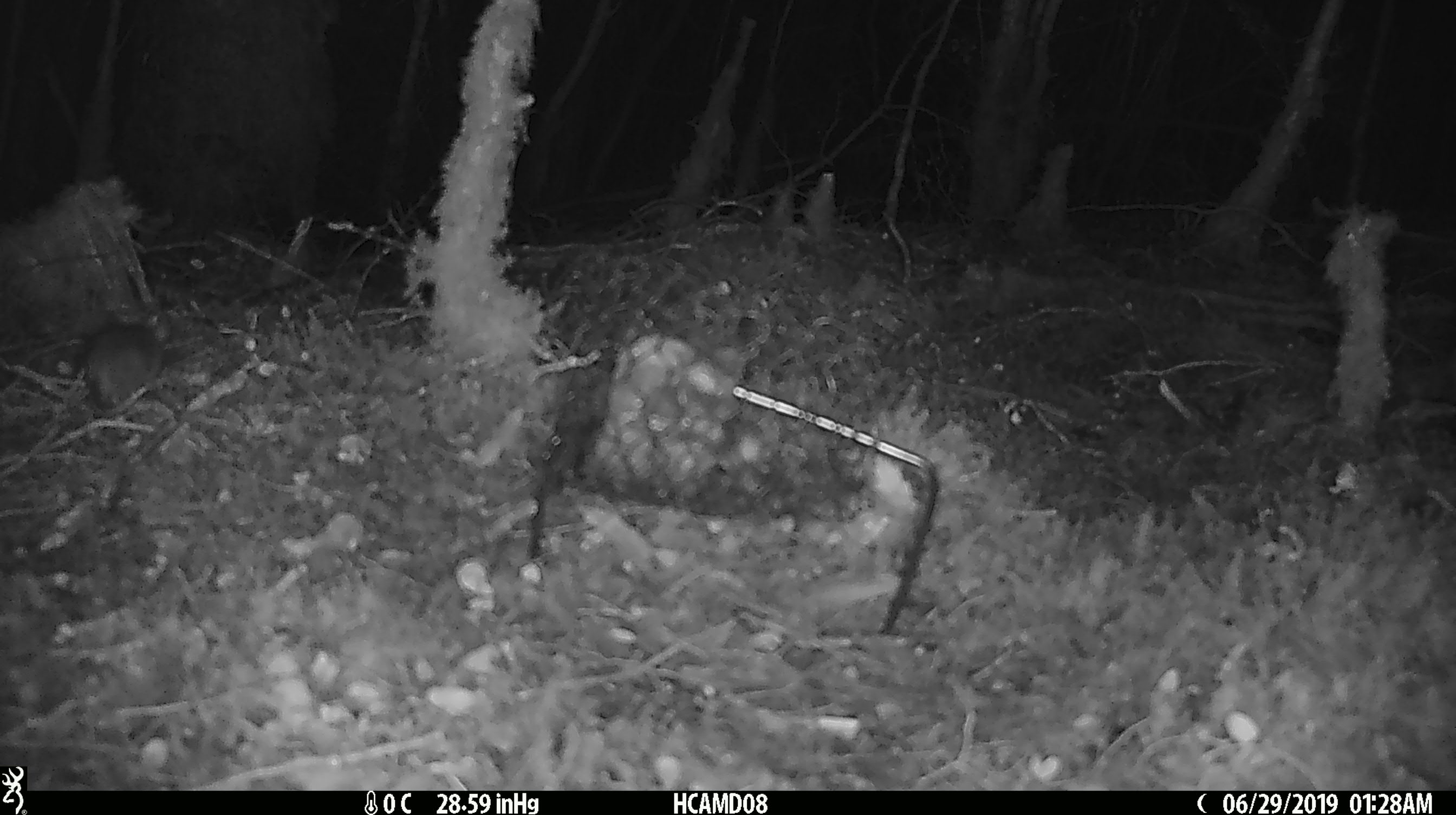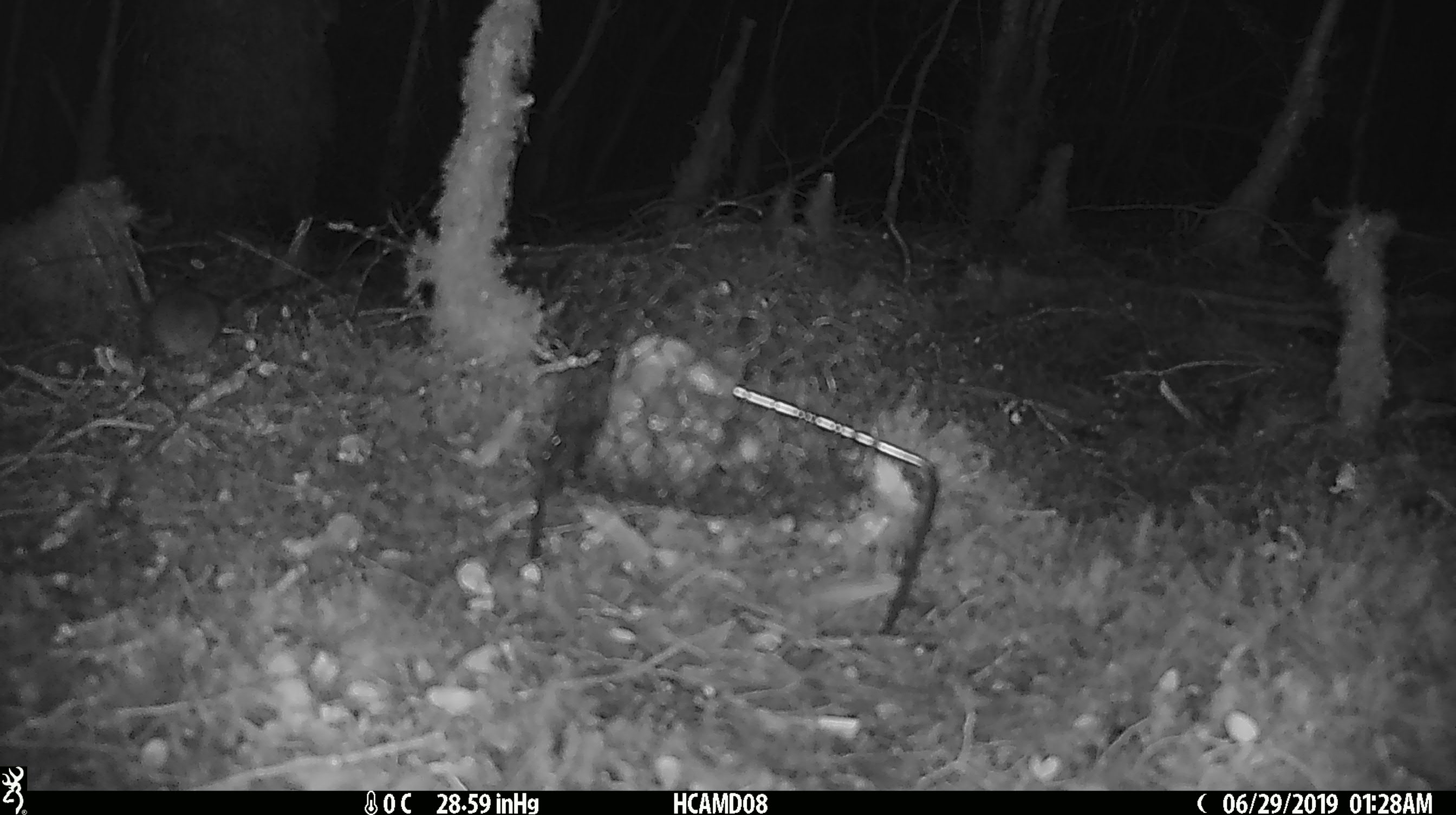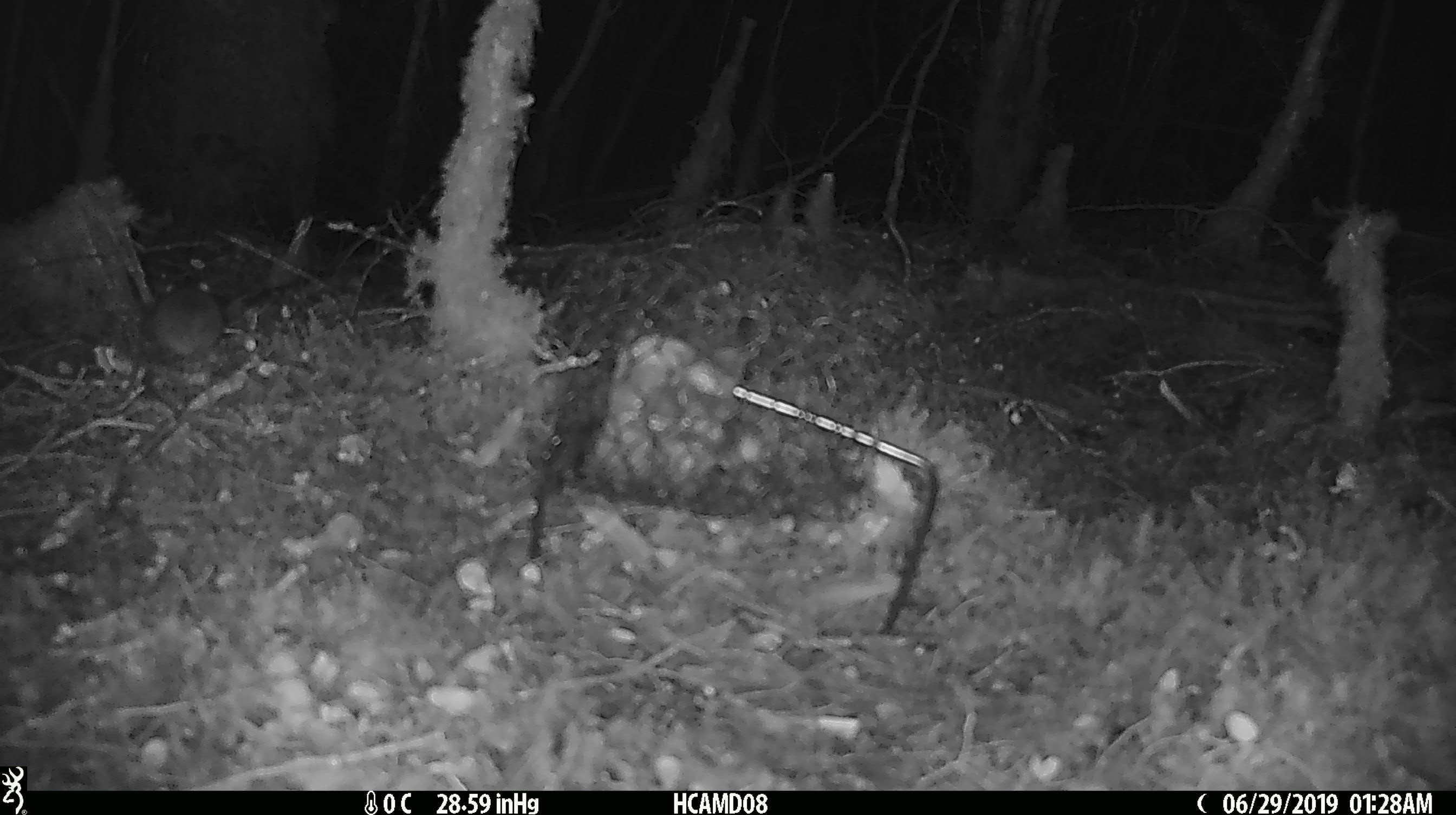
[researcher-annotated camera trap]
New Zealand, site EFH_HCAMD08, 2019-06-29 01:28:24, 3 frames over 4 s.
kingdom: Animalia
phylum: Chordata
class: Mammalia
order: Rodentia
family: Muridae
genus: Mus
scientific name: Mus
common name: mouse